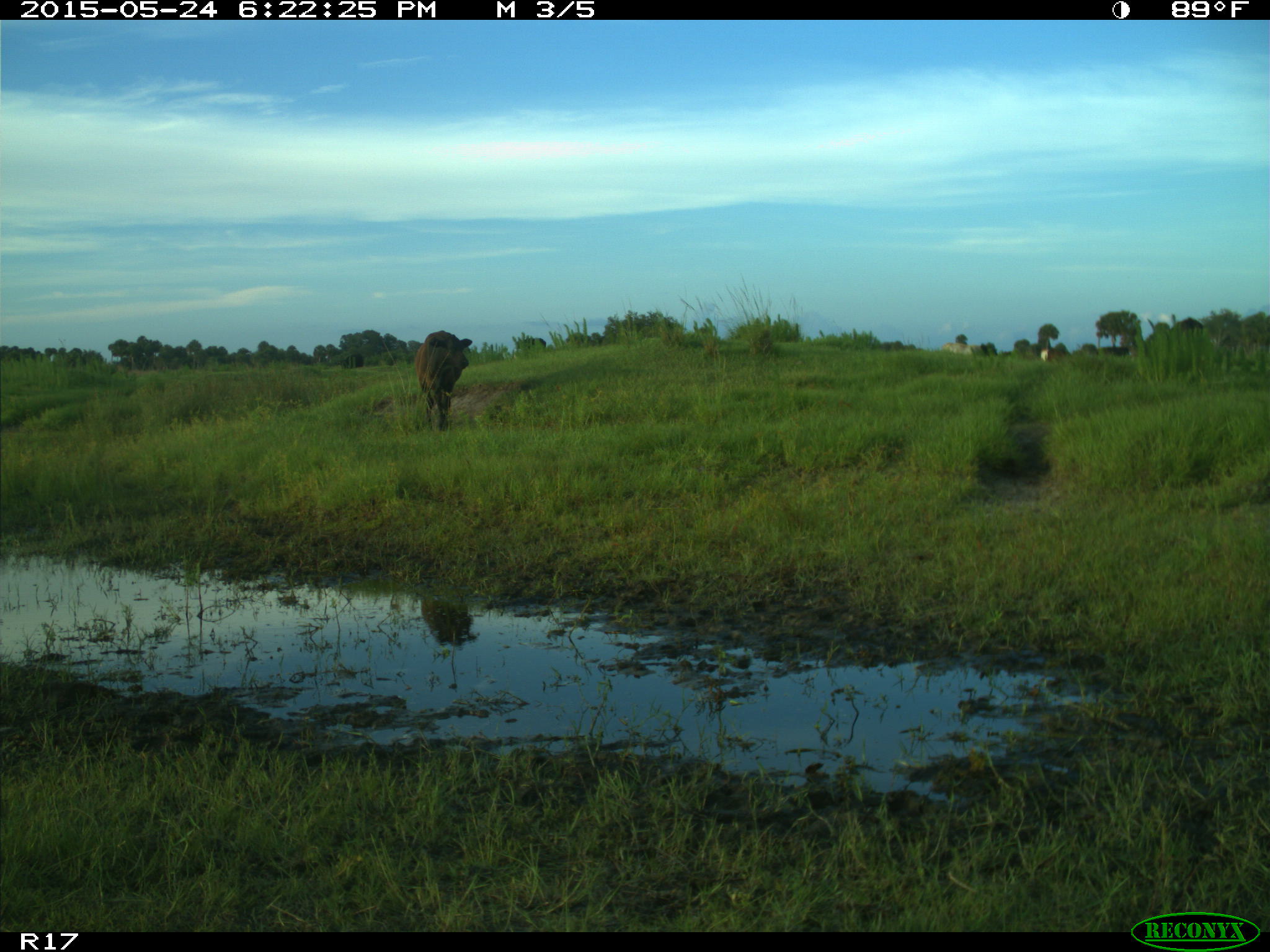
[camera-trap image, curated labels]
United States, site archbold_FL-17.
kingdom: Animalia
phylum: Chordata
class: Mammalia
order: Artiodactyla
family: Bovidae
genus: Bos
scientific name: Bos taurus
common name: domestic cow